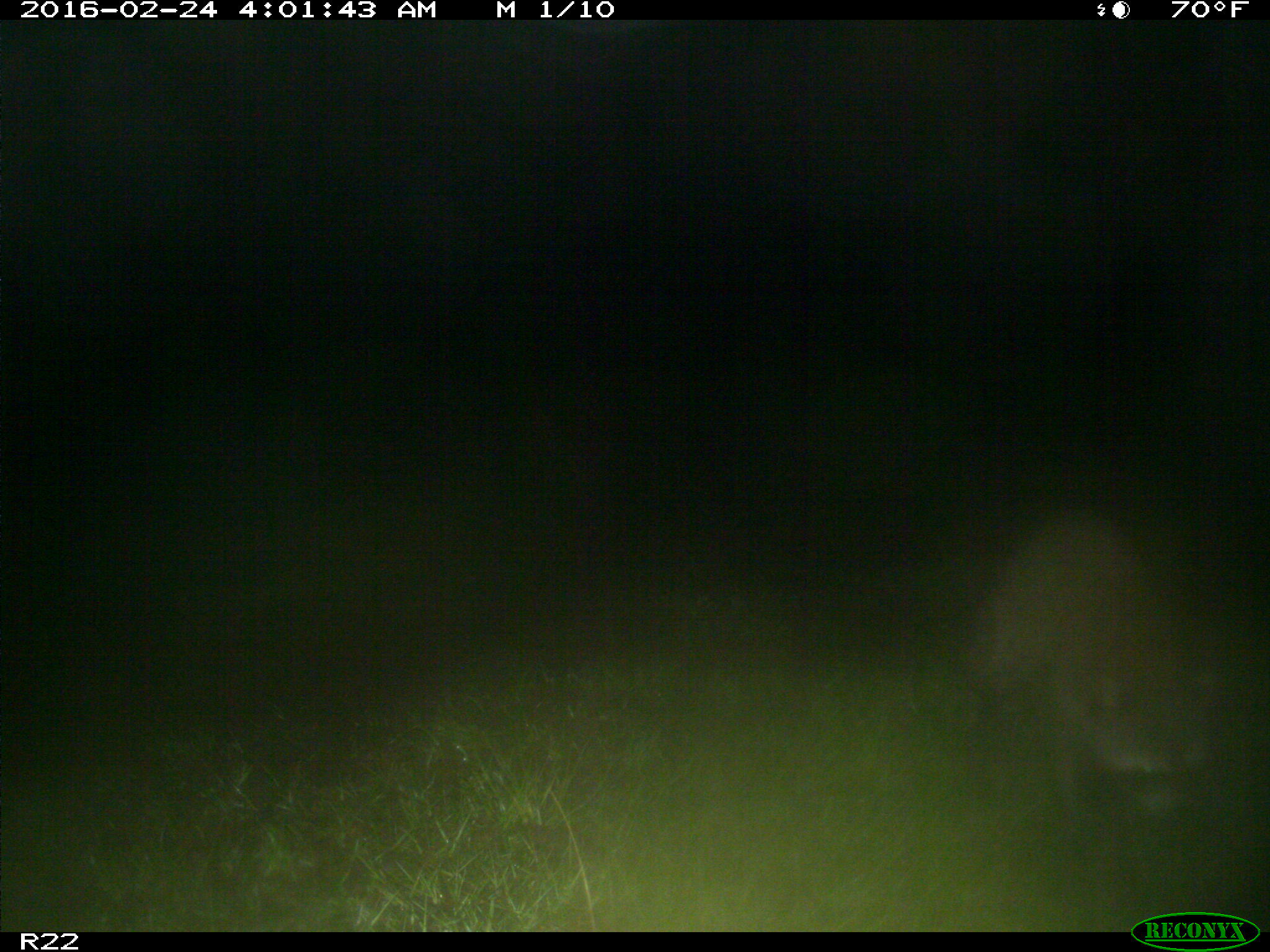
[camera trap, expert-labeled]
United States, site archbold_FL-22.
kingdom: Animalia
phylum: Chordata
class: Mammalia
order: Carnivora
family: Procyonidae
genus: Procyon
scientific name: Procyon lotor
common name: common raccoon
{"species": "Procyon lotor (common raccoon)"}